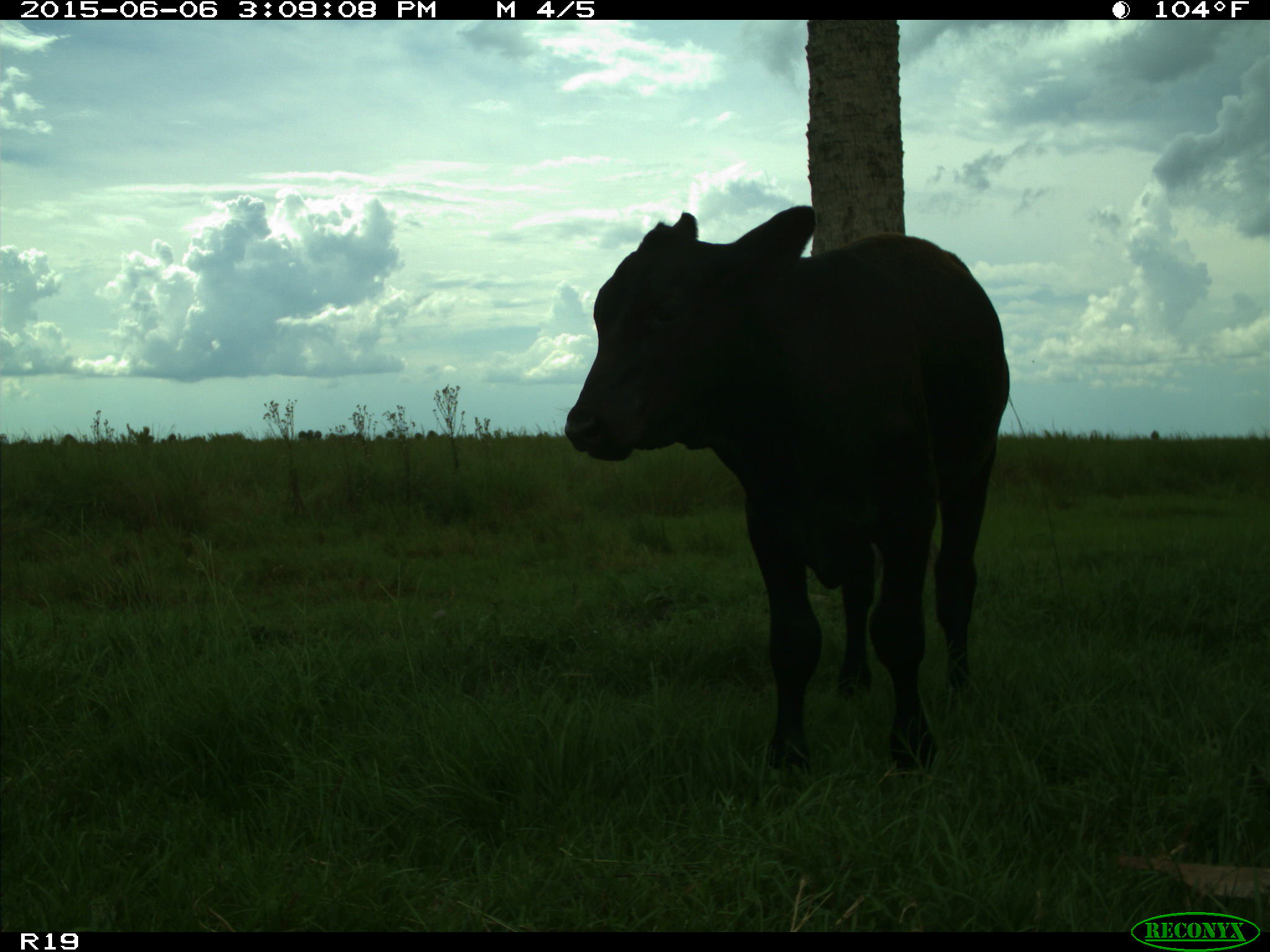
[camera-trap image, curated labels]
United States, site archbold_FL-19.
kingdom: Animalia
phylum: Chordata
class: Mammalia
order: Artiodactyla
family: Bovidae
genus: Bos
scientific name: Bos taurus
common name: domestic cow